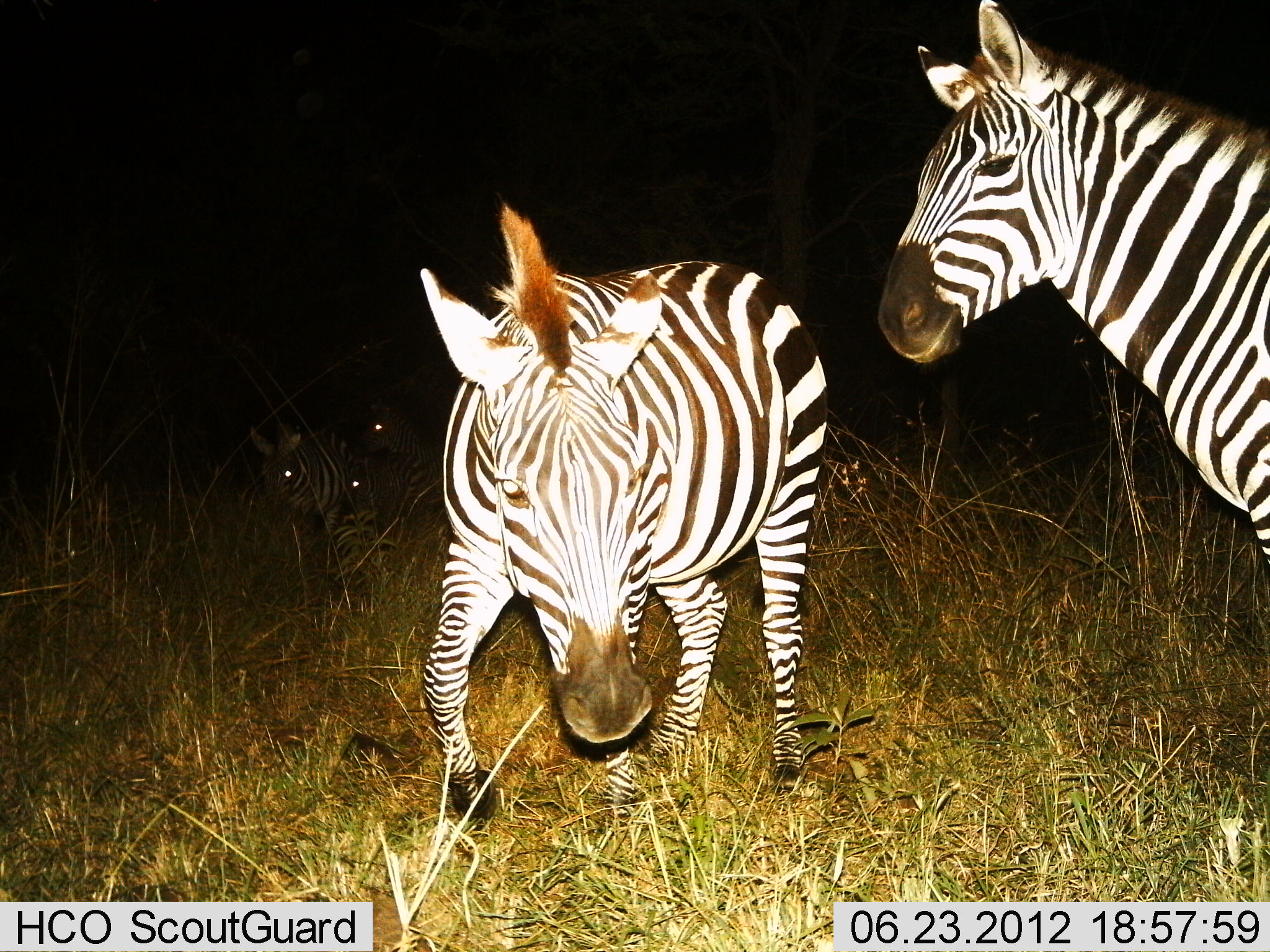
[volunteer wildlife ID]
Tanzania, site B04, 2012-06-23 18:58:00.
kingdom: Animalia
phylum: Chordata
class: Mammalia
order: Perissodactyla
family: Equidae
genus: Equus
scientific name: Equus quagga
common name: plains zebra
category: zebra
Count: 5.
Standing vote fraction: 70%.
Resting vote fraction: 30%.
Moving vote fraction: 70%.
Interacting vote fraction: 0%.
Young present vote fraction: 0%.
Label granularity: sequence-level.